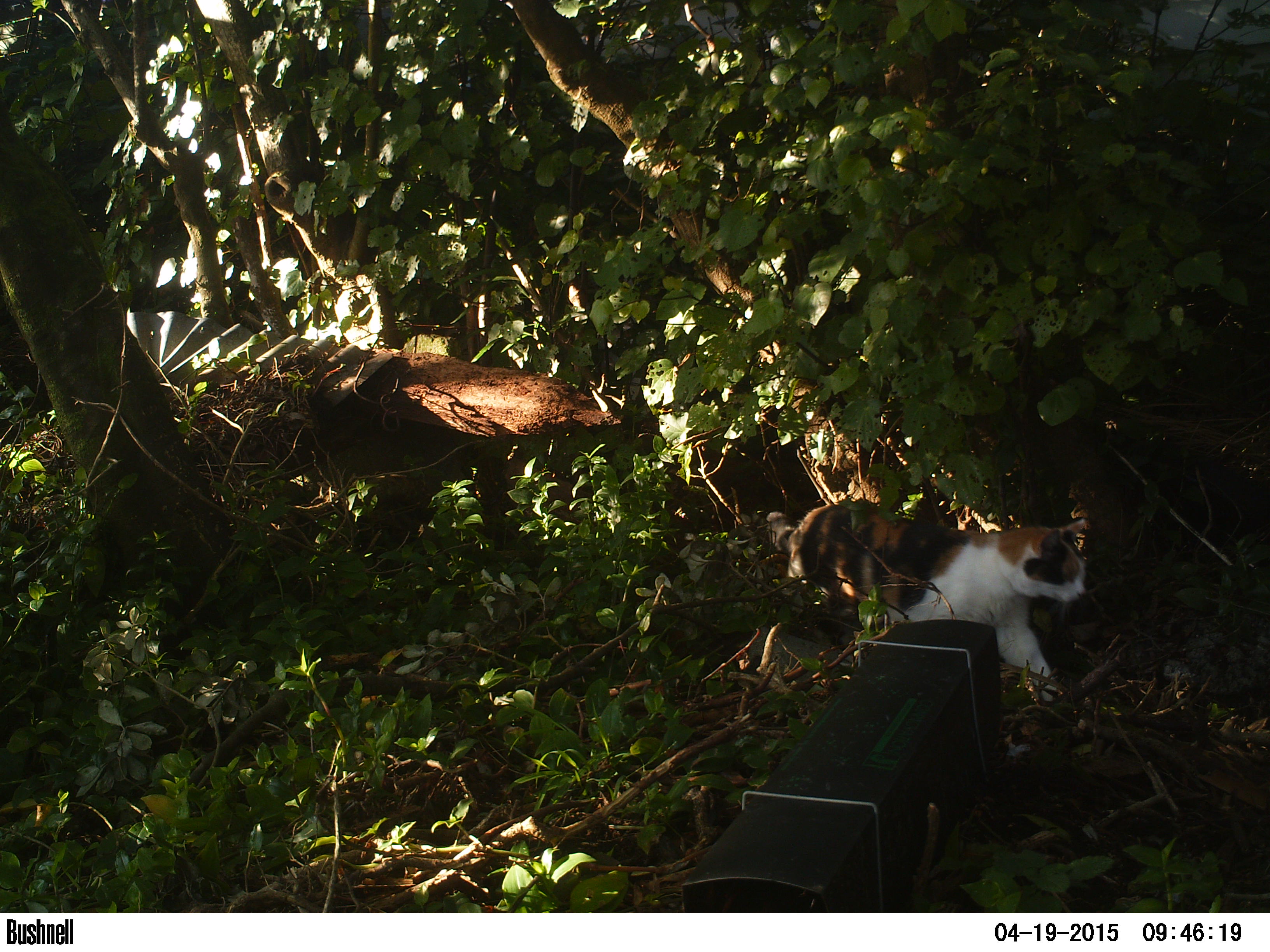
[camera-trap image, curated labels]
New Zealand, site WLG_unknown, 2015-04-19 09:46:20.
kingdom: Animalia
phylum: Chordata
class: Mammalia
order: Carnivora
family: Felidae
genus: Felis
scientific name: Felis catus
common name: domestic cat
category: cat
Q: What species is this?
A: Cat (domestic cat) (Felis catus).